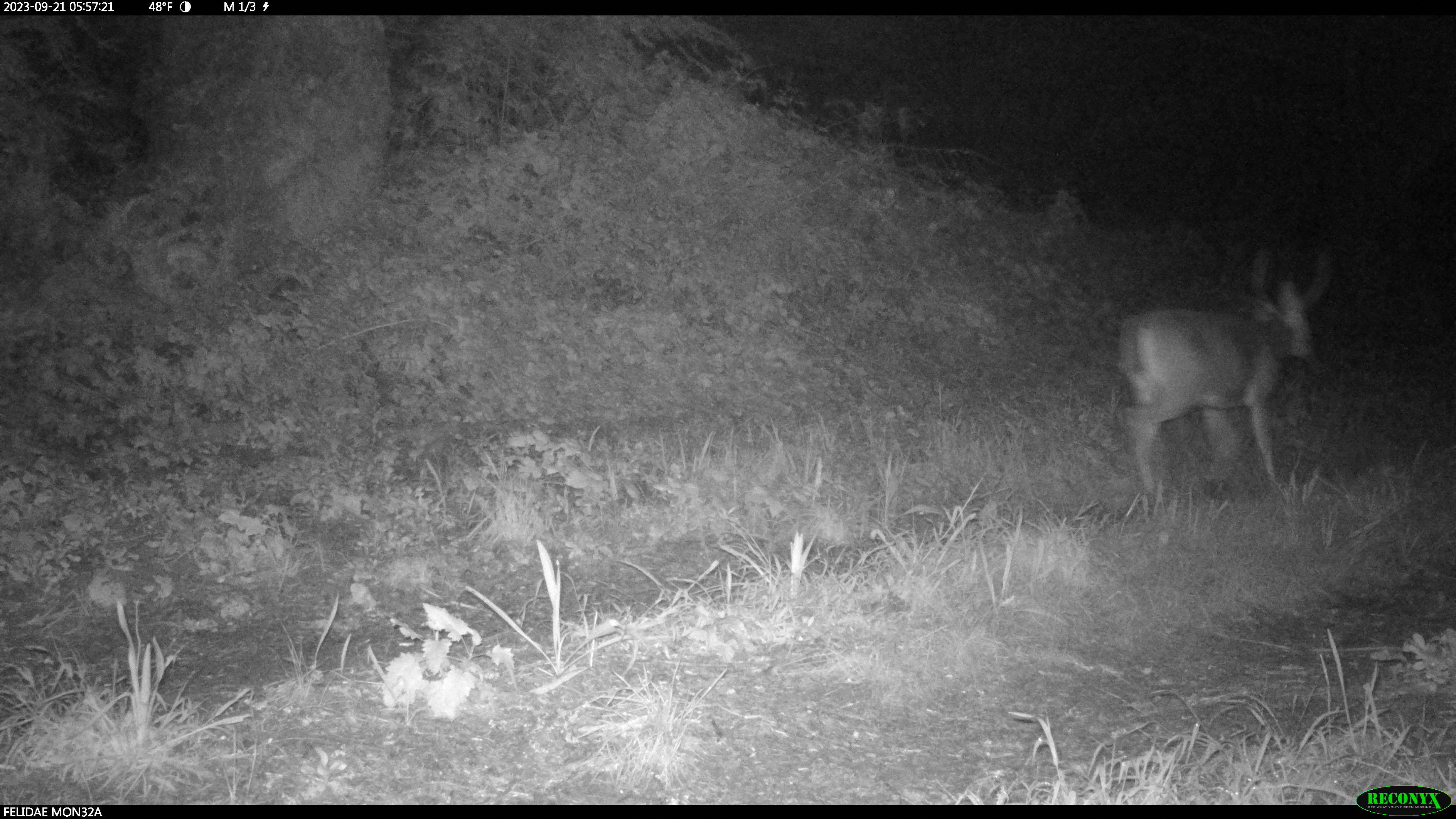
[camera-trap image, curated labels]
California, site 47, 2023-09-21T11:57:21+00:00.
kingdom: Animalia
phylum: Chordata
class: Mammalia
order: Artiodactyla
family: Cervidae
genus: Odocoileus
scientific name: Odocoileus hemionus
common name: mule deer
Mule deer (Odocoileus hemionus).